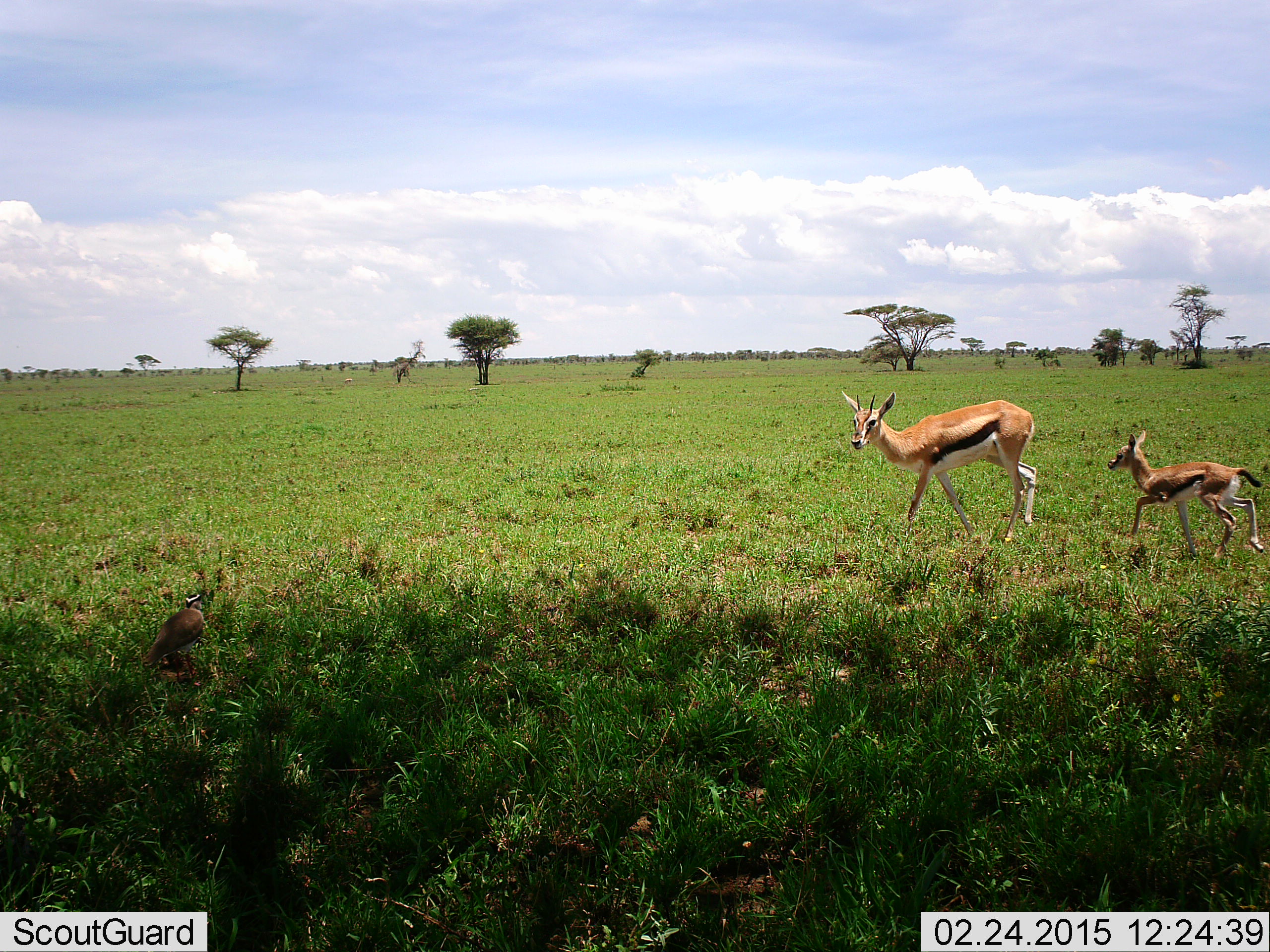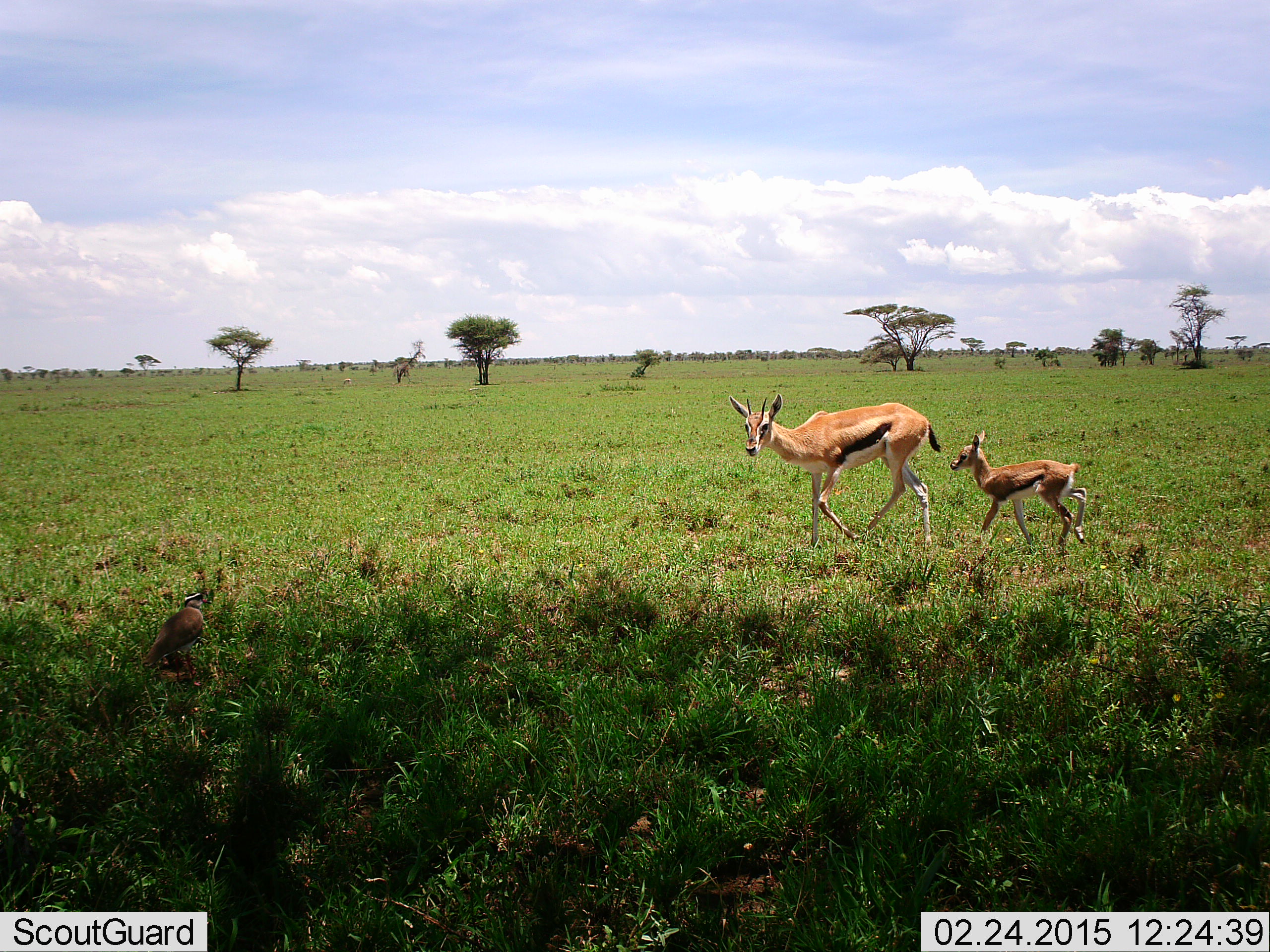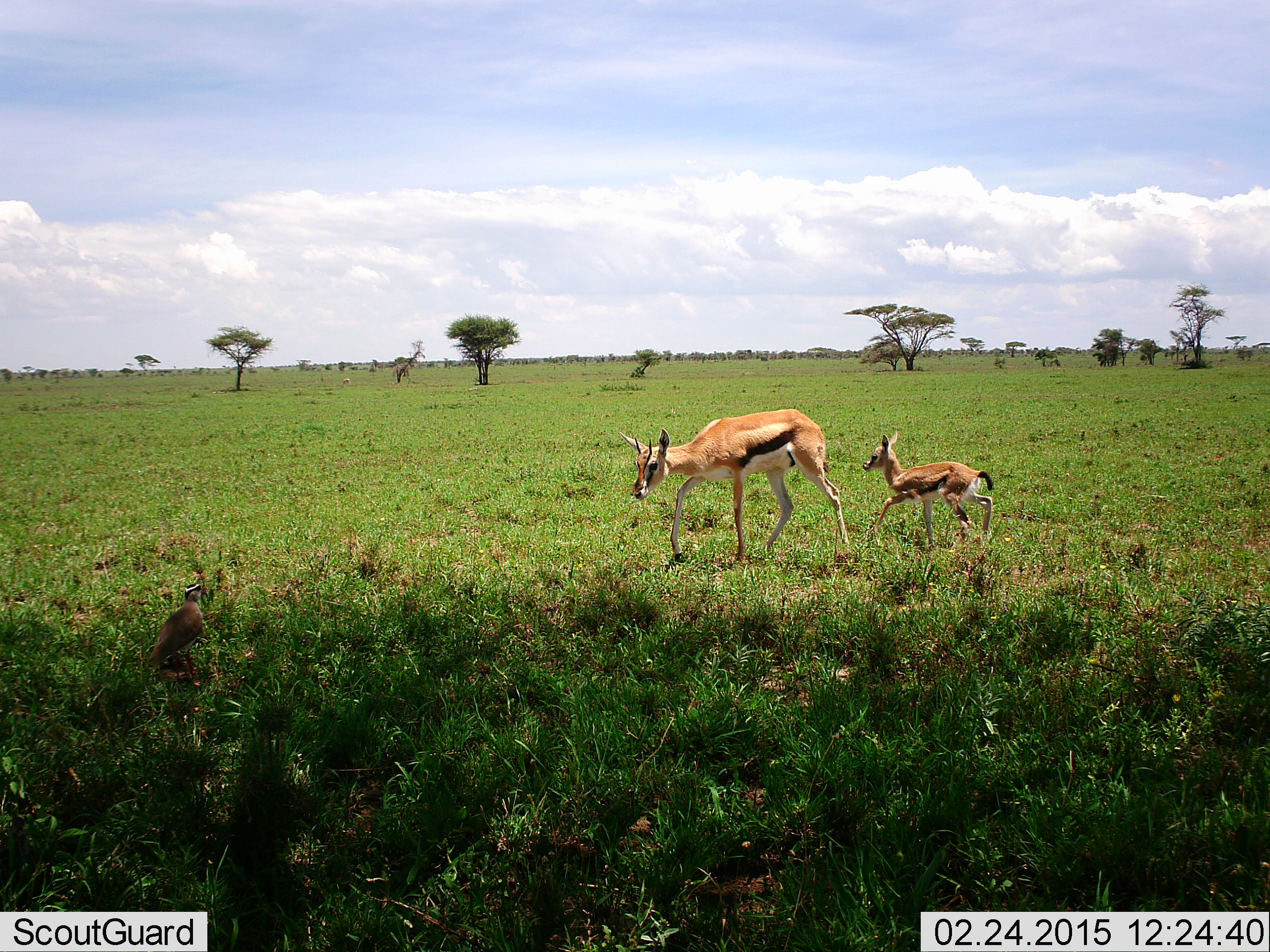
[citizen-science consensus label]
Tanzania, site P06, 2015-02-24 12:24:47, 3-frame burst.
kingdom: Animalia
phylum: Chordata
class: Mammalia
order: Artiodactyla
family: Bovidae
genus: Eudorcas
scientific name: Eudorcas thomsonii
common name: thomson's gazelle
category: gazellethomsons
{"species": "gazellethomsons (thomson's gazelle) (Eudorcas thomsonii)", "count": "2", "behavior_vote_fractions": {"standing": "15%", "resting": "0%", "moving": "100%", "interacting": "8%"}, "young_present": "100%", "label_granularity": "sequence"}